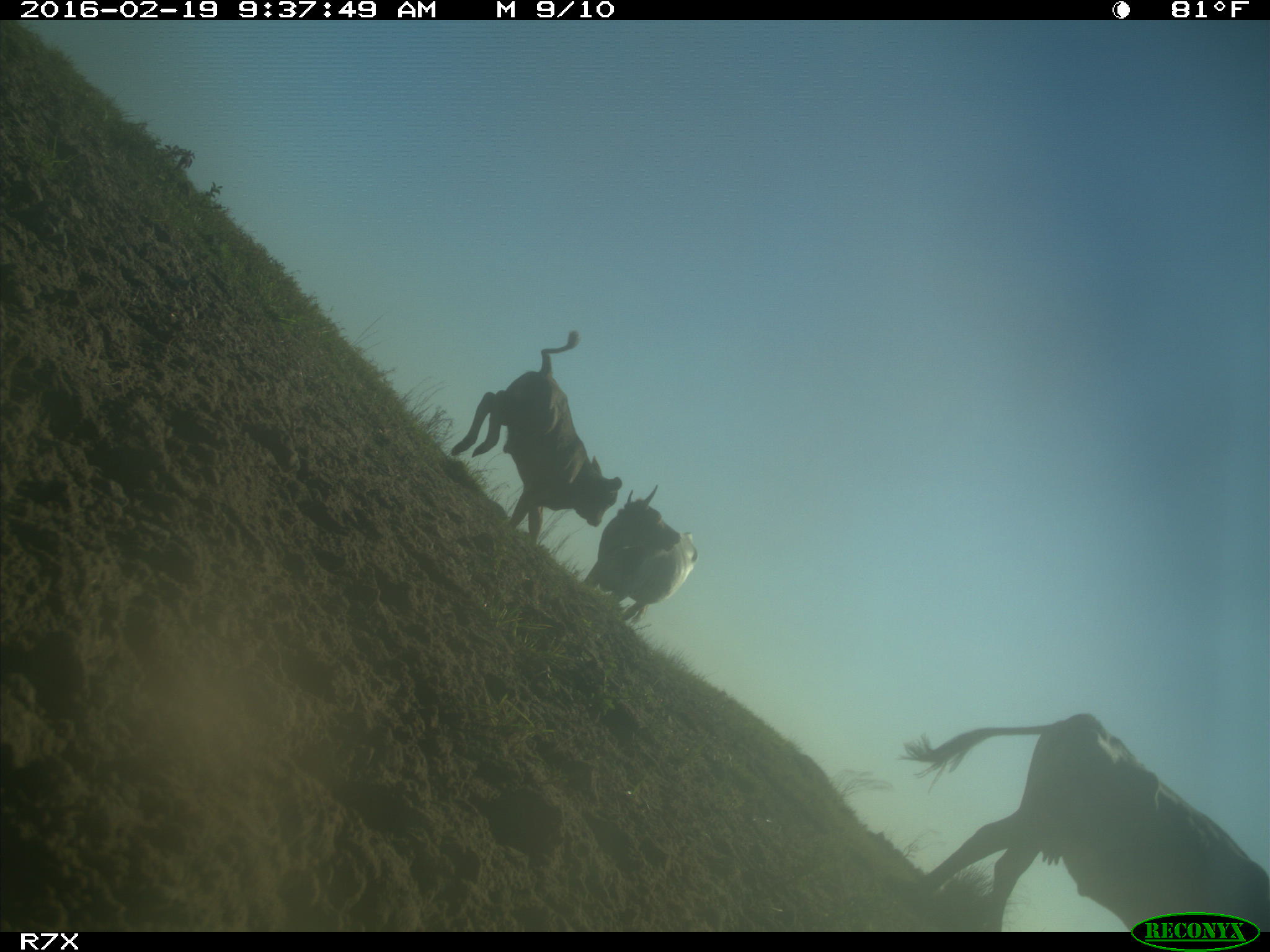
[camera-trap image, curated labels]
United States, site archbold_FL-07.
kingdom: Animalia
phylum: Chordata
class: Mammalia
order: Artiodactyla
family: Bovidae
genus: Bos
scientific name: Bos taurus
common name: domestic cow